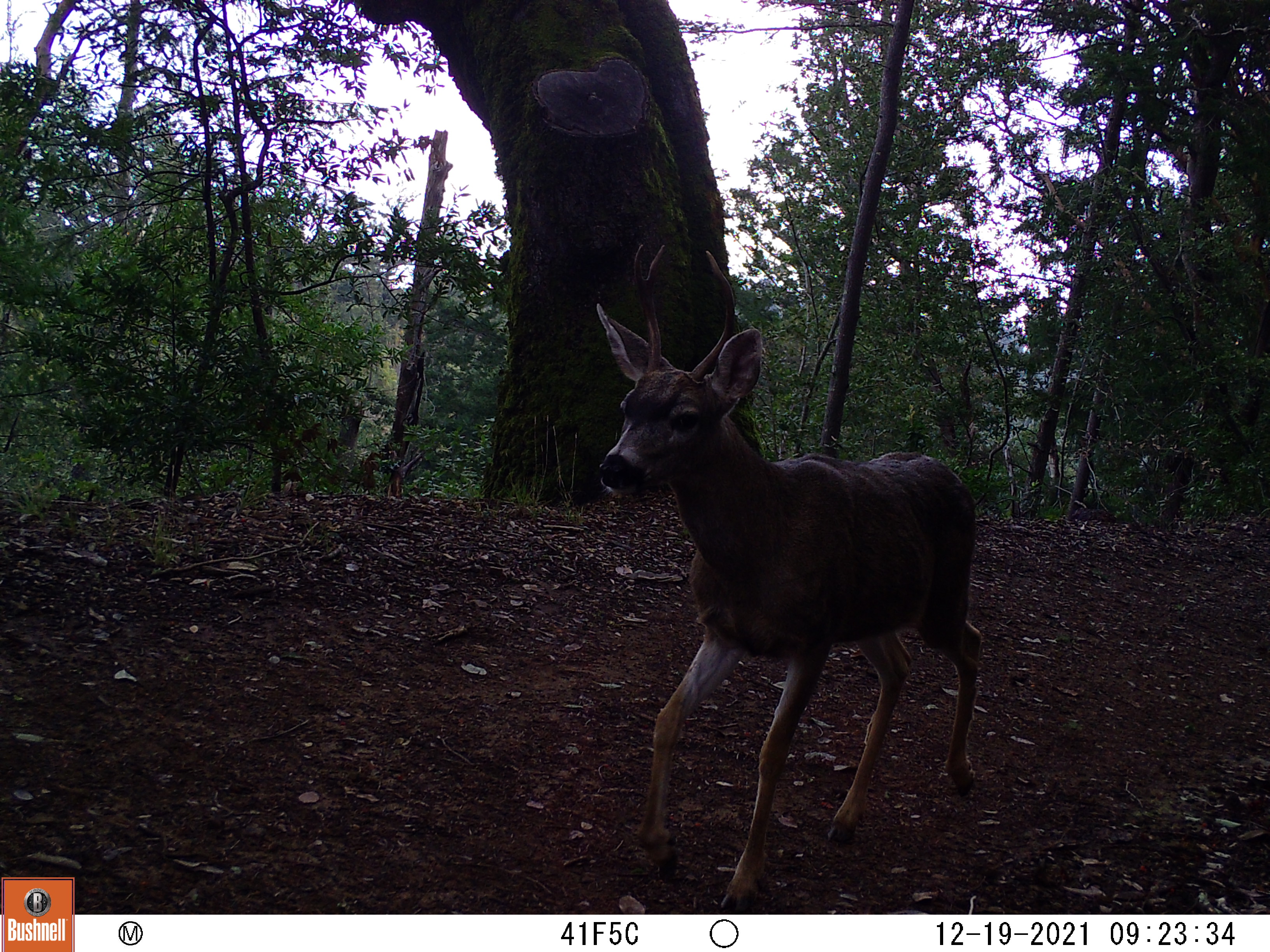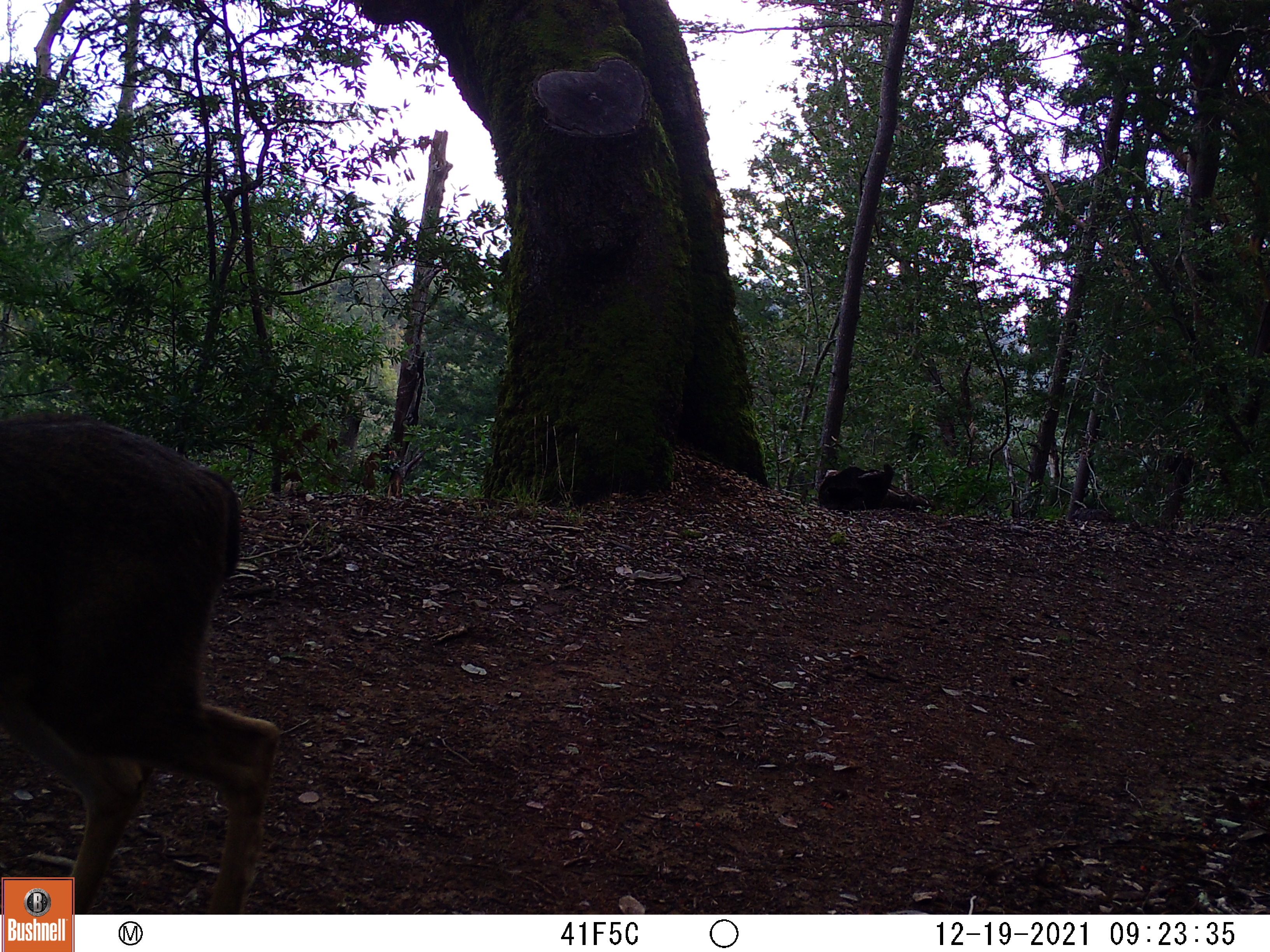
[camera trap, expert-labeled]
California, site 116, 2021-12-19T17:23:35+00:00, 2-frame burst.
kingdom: Animalia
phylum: Chordata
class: Mammalia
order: Artiodactyla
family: Cervidae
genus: Odocoileus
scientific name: Odocoileus hemionus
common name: mule deer